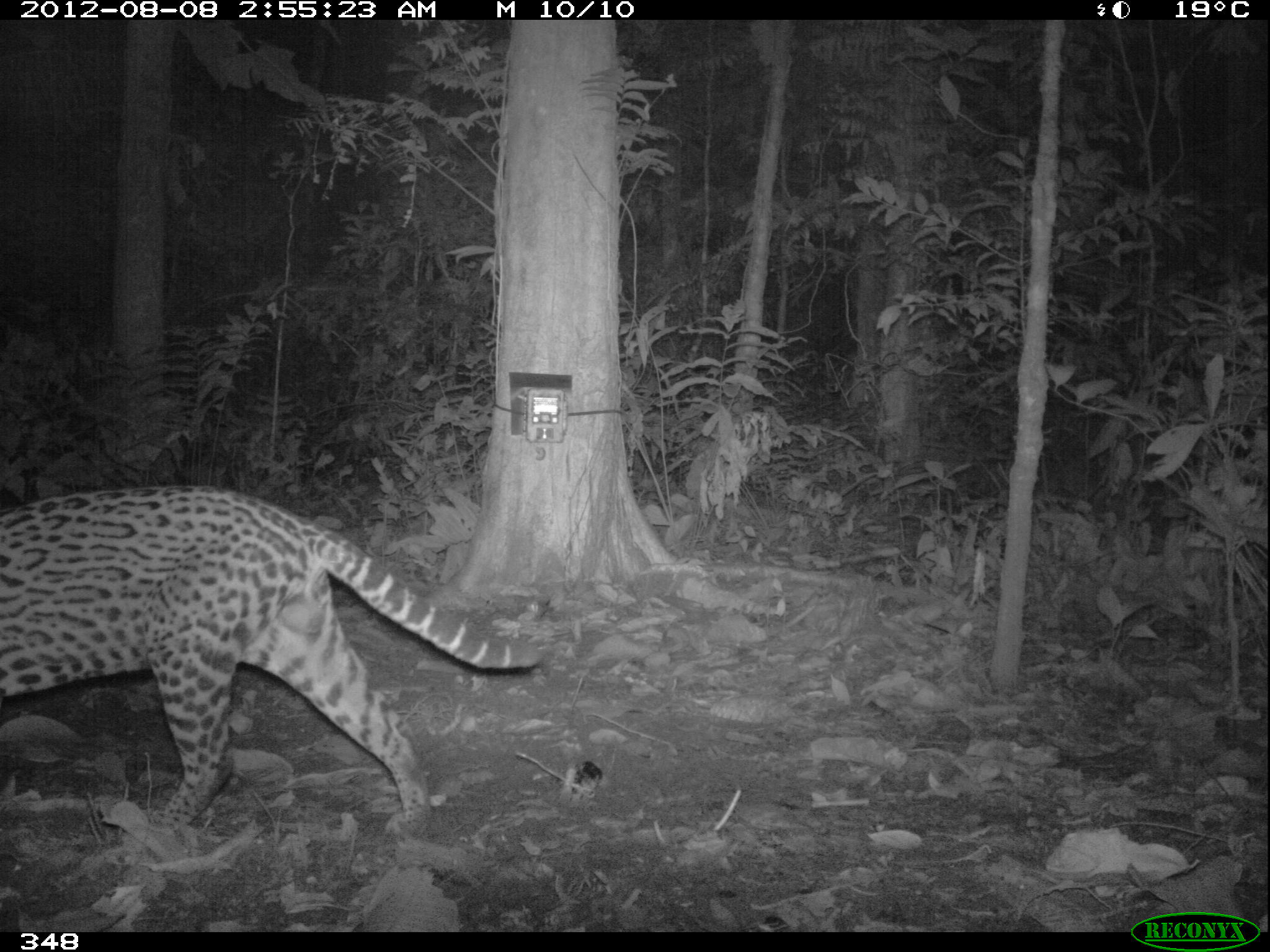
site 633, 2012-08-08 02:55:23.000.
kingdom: Animalia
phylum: Chordata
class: Mammalia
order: Carnivora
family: Felidae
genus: Leopardus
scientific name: Leopardus pardalis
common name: ocelot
Leopardus pardalis (ocelot).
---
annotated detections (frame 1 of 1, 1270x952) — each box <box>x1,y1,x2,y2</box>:
leopardus pardalis: <box>0,475,545,839</box>